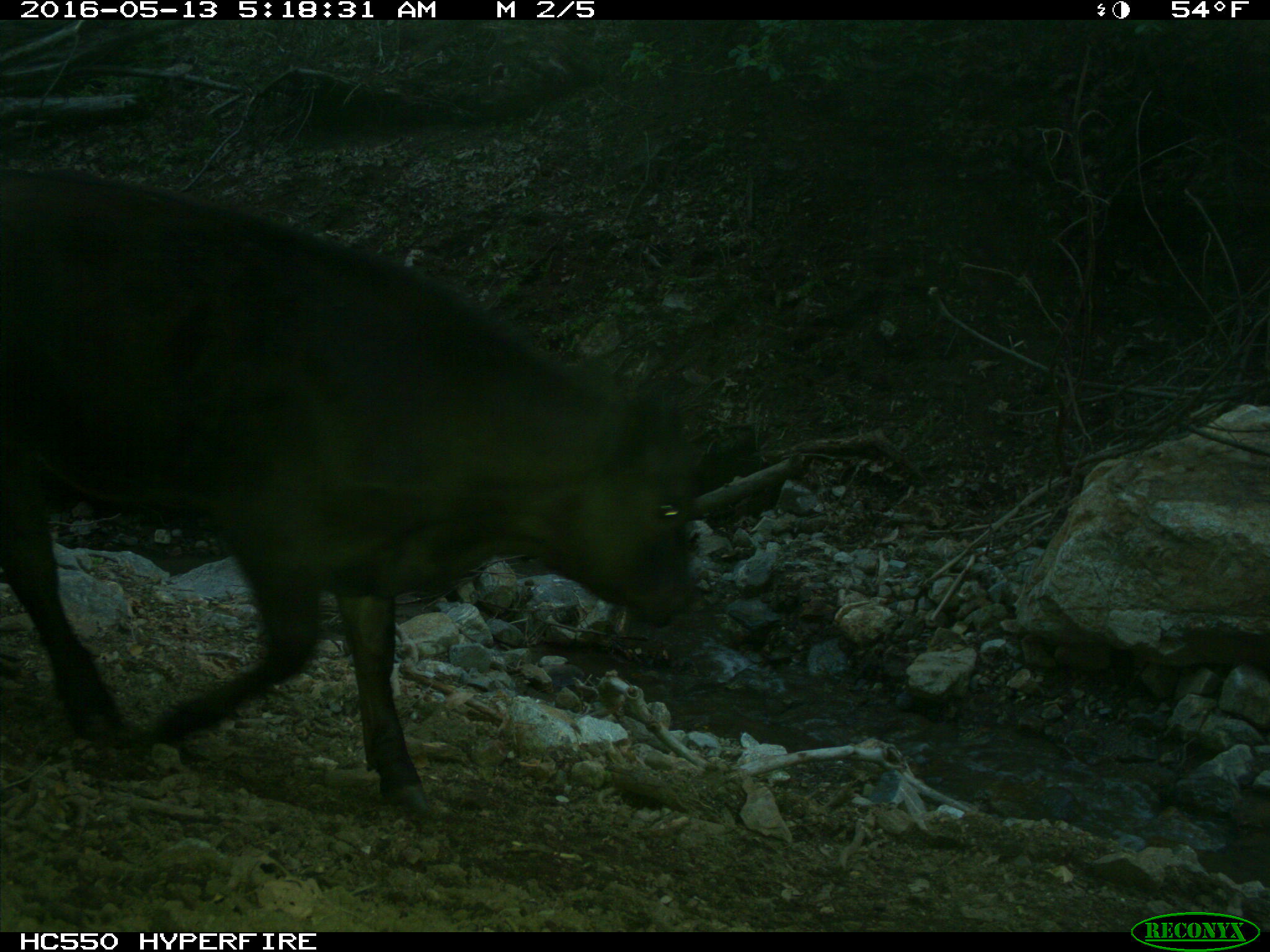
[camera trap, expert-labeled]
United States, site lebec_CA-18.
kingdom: Animalia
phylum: Chordata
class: Mammalia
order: Artiodactyla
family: Bovidae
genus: Bos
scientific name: Bos taurus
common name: domestic cow